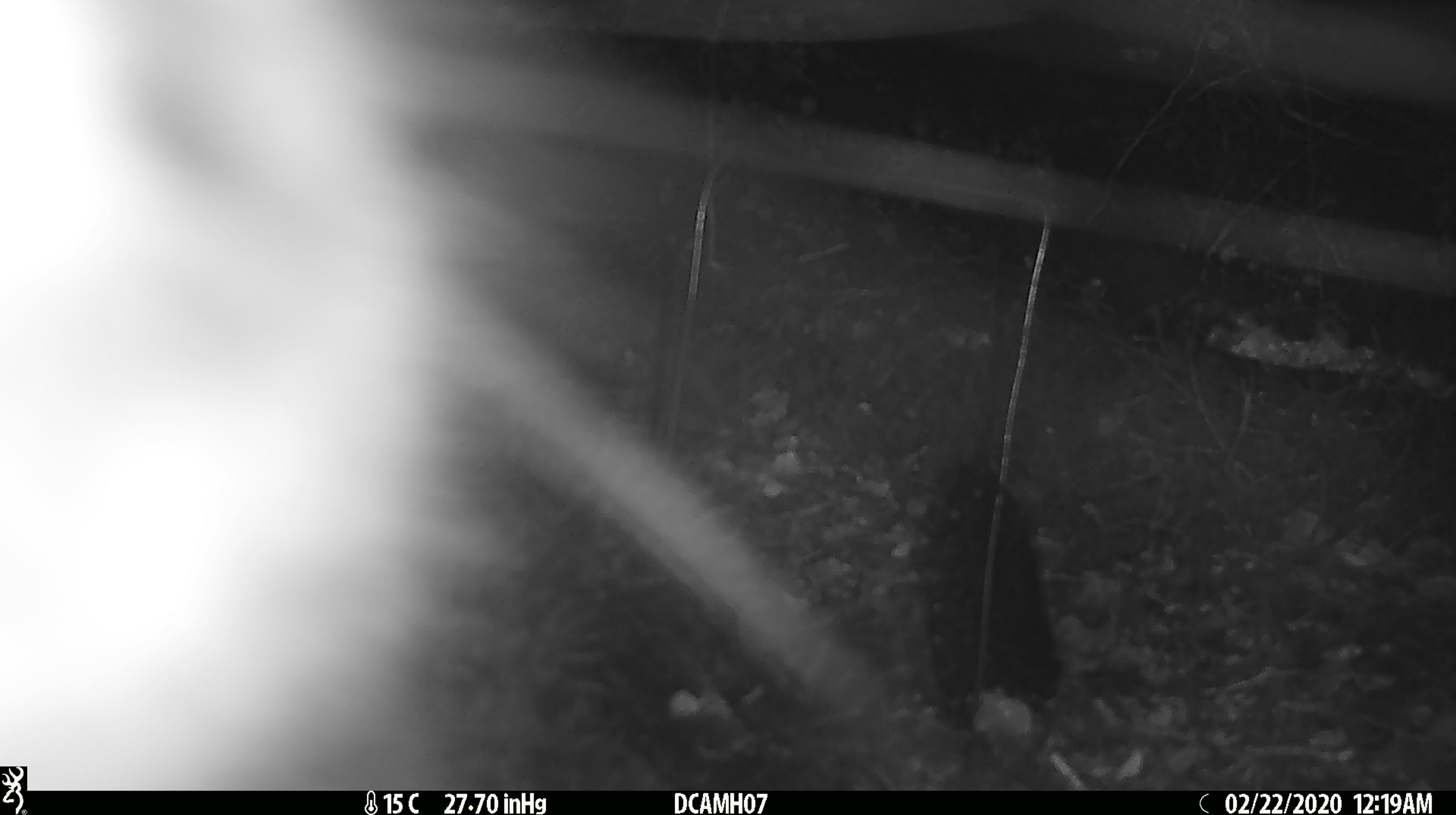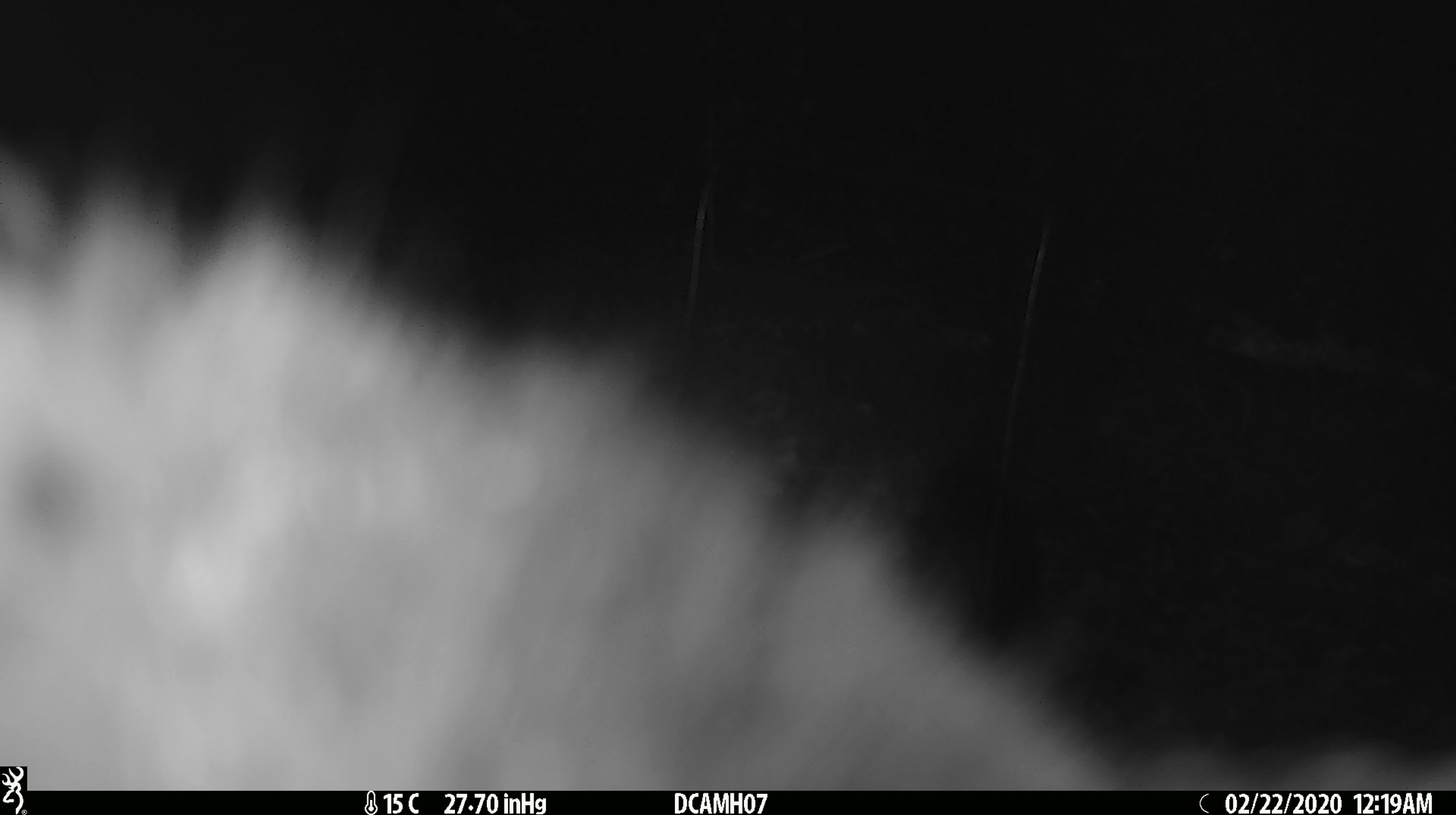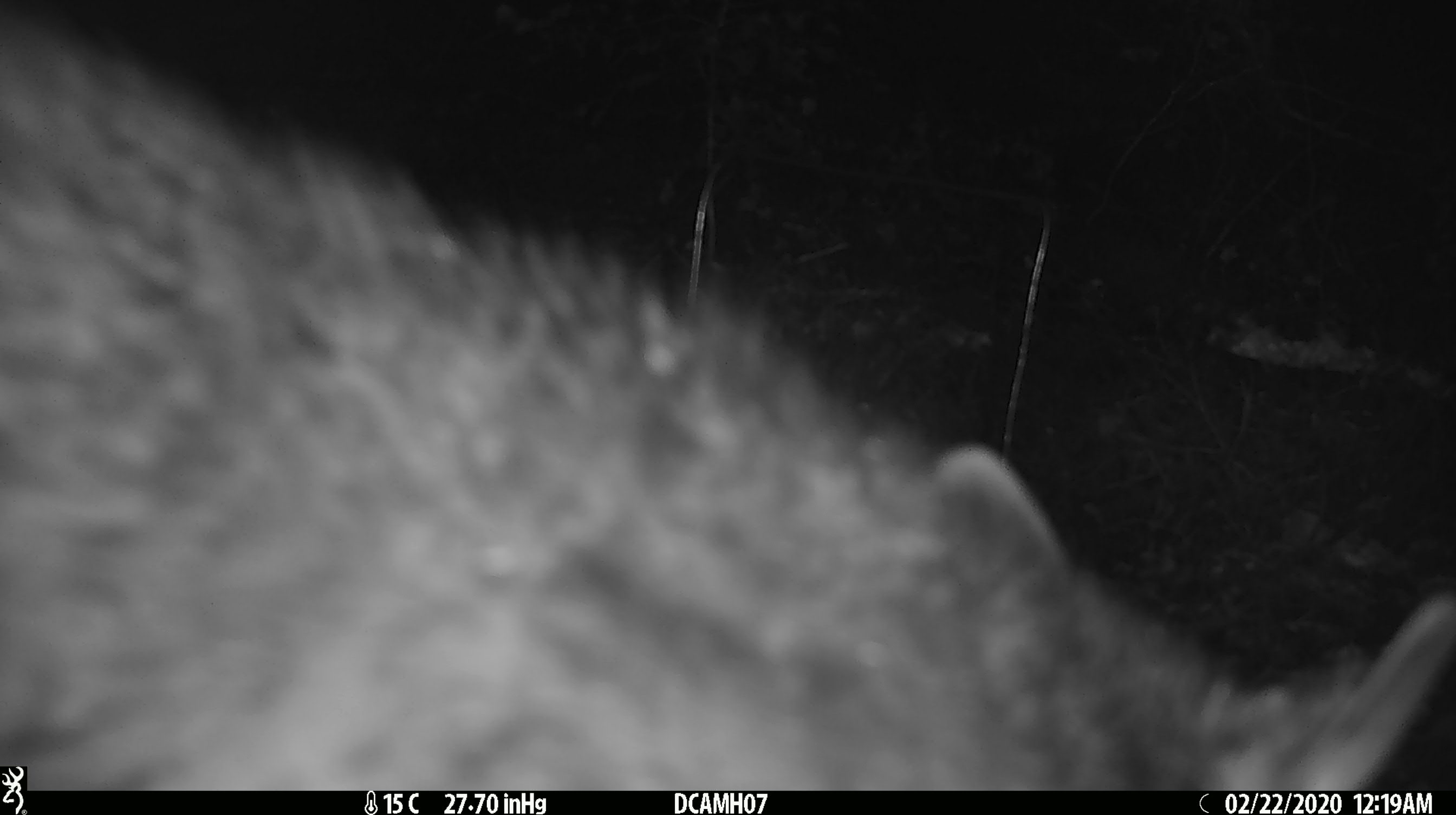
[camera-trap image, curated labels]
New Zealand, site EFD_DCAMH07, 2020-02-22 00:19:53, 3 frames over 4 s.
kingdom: Animalia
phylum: Chordata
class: Mammalia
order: Diprotodontia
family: Phalangeridae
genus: Trichosurus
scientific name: Trichosurus vulpecula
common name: common brushtail possum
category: possum